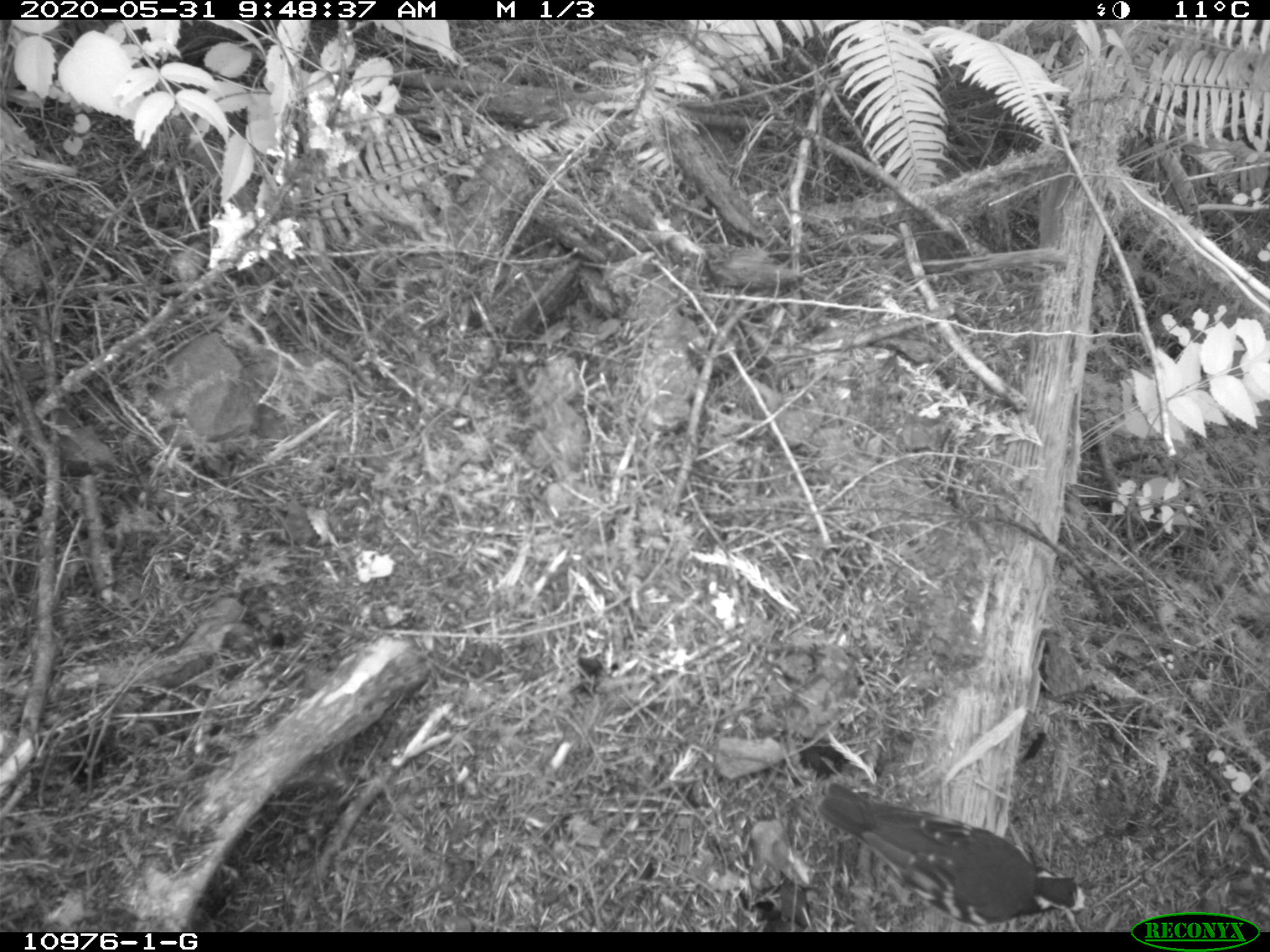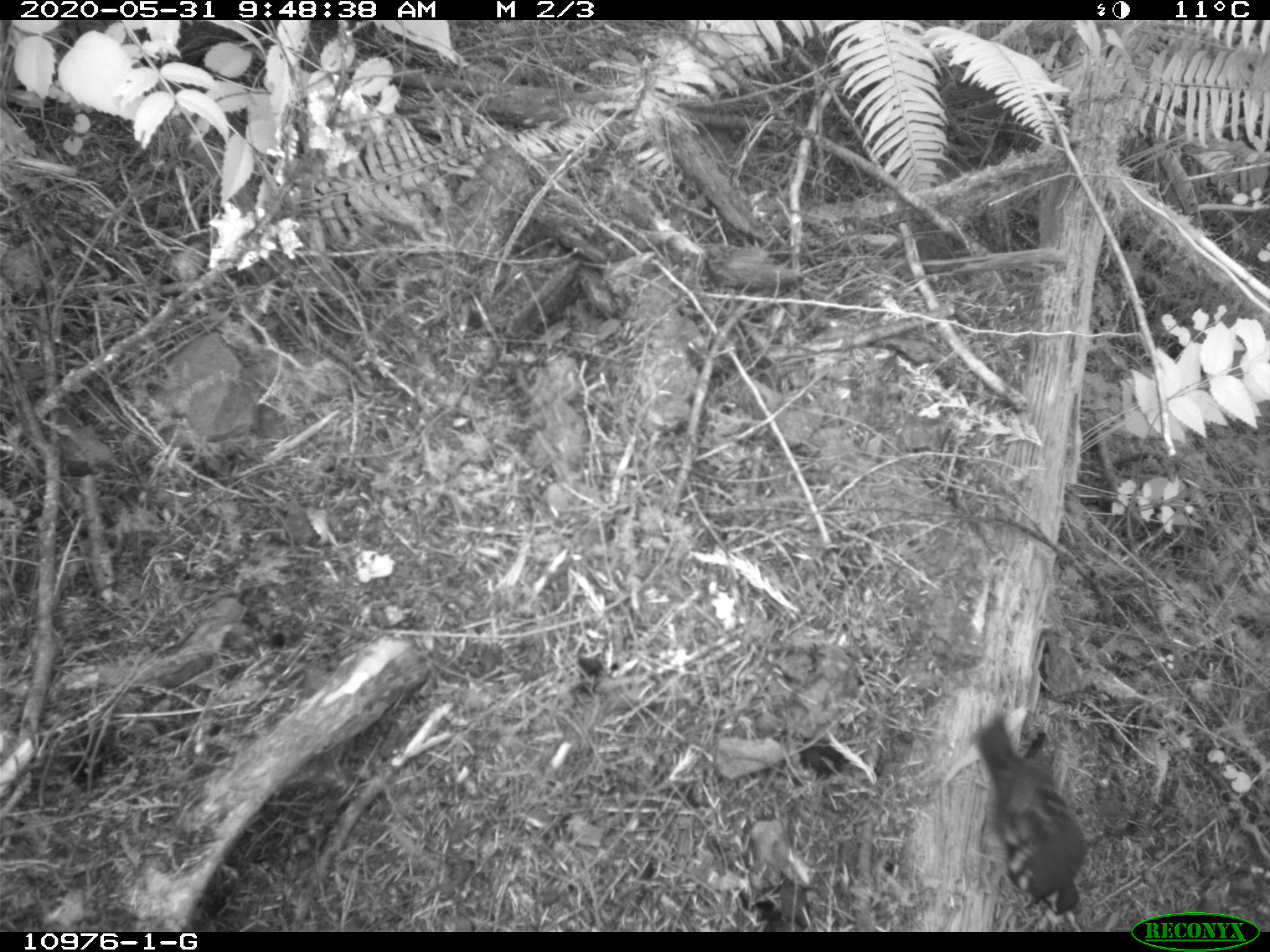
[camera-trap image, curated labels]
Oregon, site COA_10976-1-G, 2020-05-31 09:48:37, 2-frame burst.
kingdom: Animalia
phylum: Chordata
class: Aves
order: Passeriformes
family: Turdidae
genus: Ixoreus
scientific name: Ixoreus naevius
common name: varied thrush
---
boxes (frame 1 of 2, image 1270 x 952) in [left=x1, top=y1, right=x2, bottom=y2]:
varied thrush: [left=817, top=780, right=1081, bottom=931]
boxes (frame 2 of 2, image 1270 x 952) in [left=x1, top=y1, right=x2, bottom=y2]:
varied thrush: [left=976, top=717, right=1085, bottom=924]